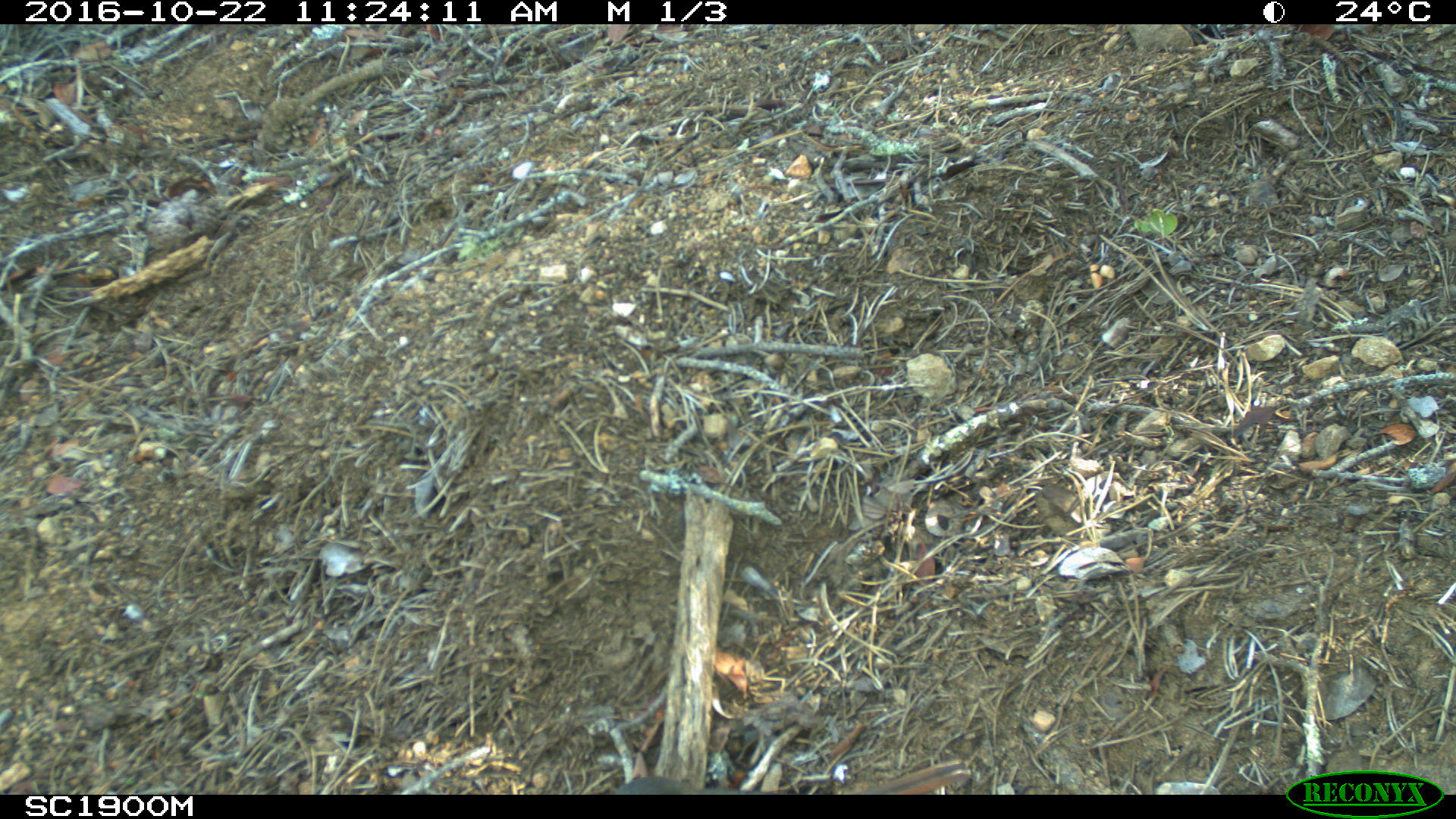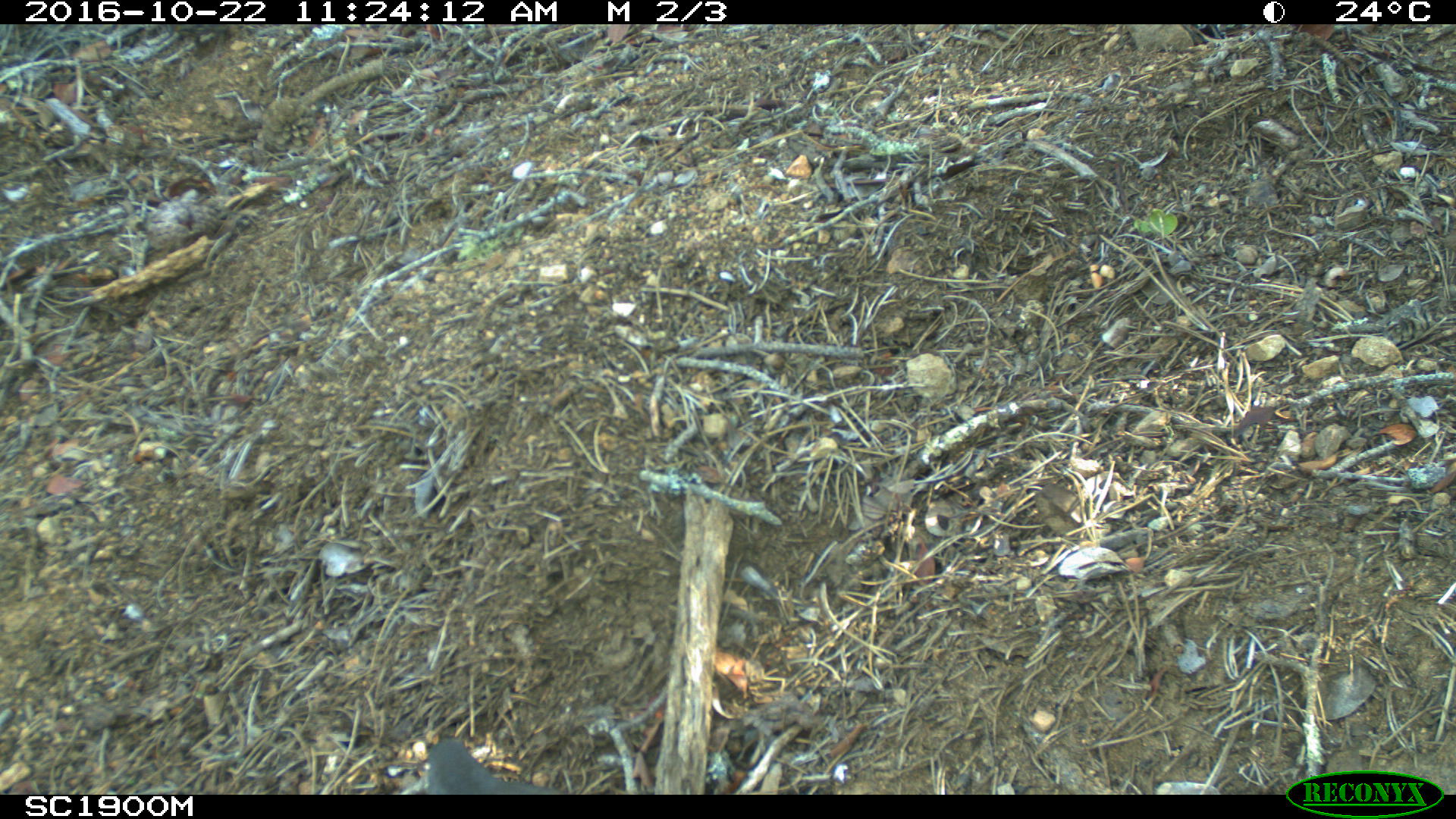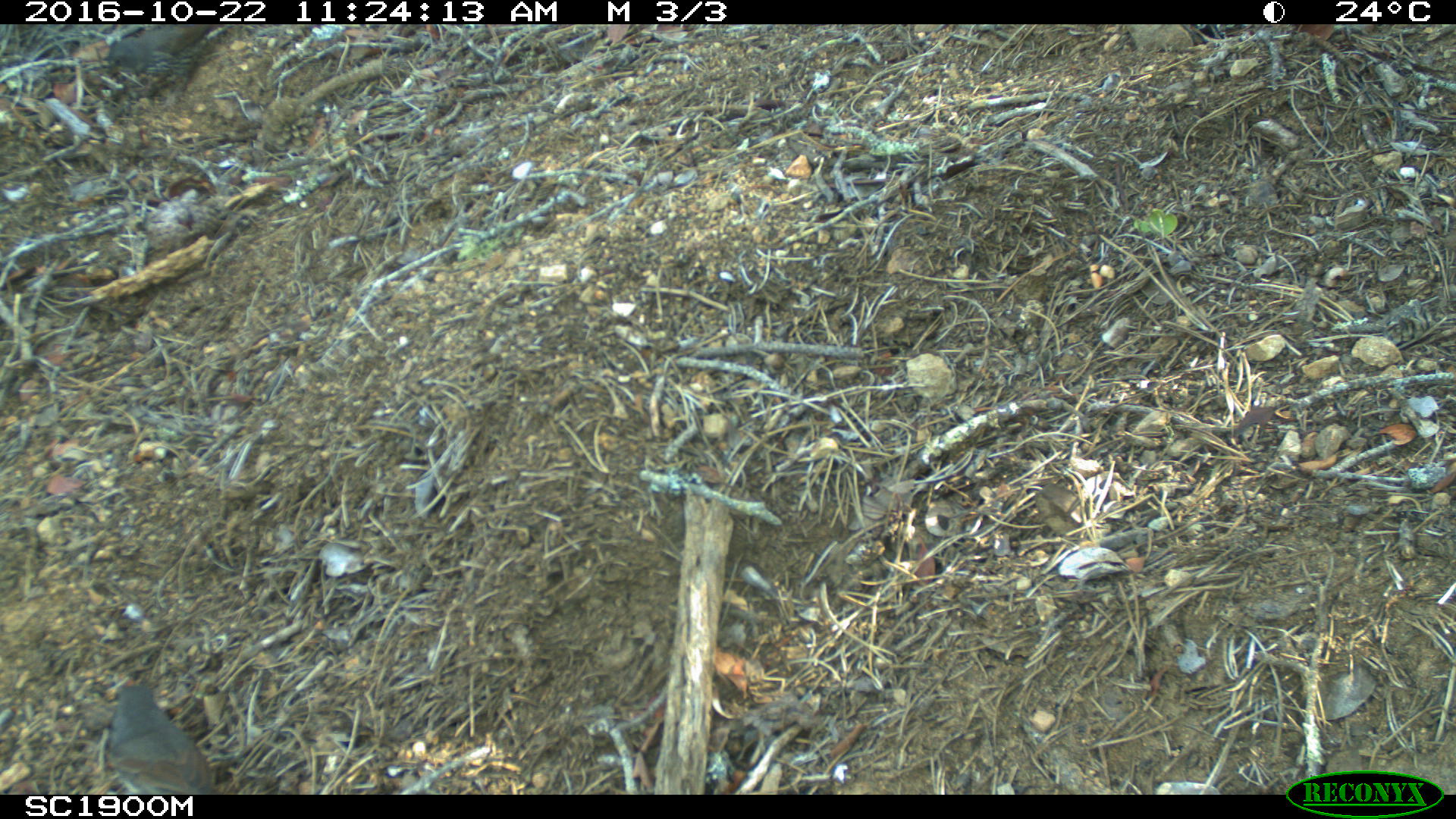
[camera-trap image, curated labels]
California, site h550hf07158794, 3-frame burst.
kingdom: Animalia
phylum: Chordata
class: Aves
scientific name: Aves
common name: bird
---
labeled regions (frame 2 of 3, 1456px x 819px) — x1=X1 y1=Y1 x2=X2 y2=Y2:
bird: x1=424 y1=734 x2=560 y2=794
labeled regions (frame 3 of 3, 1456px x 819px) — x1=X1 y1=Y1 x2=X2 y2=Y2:
bird: x1=105 y1=684 x2=218 y2=795; x1=105 y1=24 x2=228 y2=107